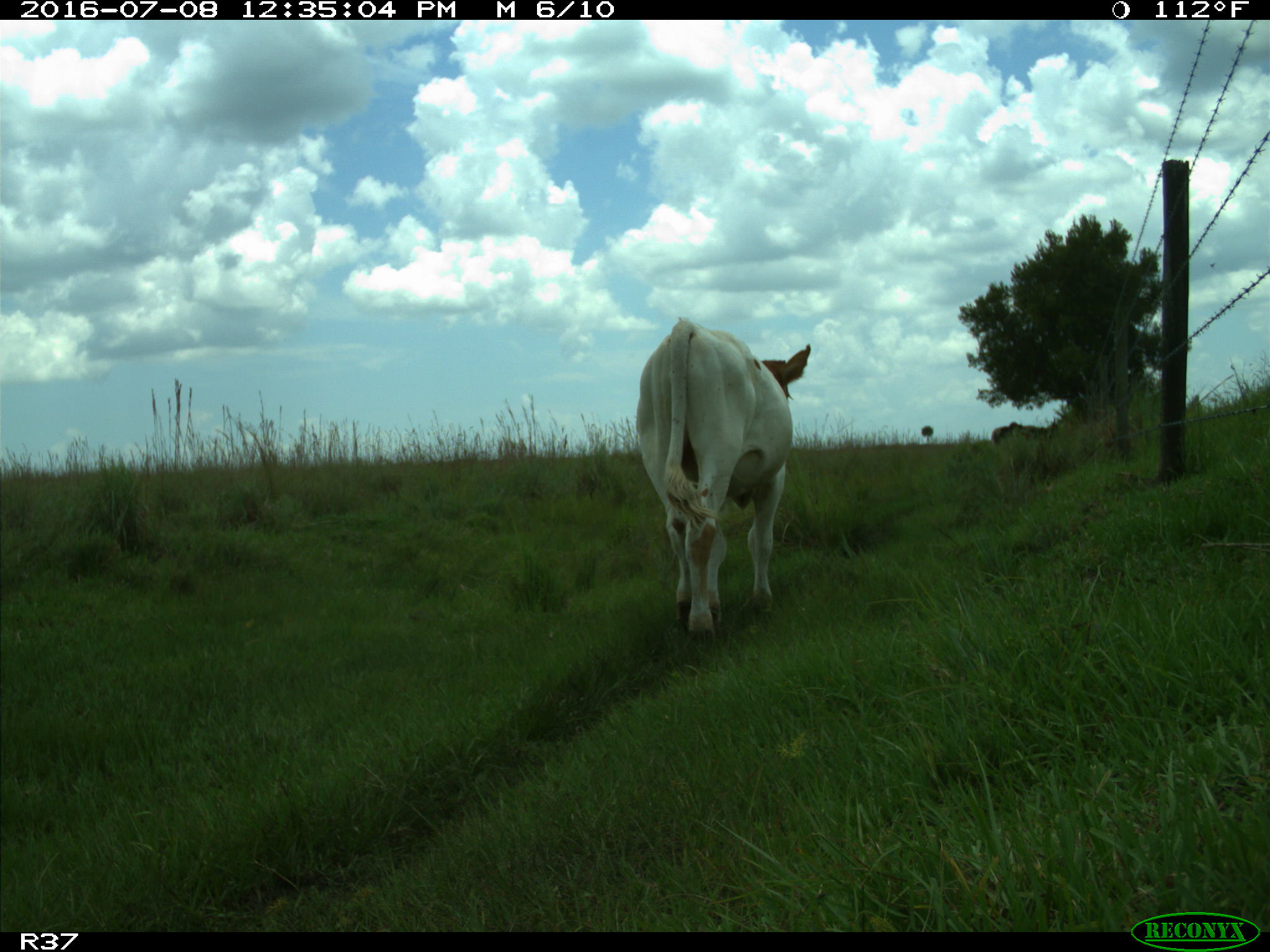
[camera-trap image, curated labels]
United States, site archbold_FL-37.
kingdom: Animalia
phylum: Chordata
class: Mammalia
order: Artiodactyla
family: Bovidae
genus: Bos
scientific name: Bos taurus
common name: domestic cow